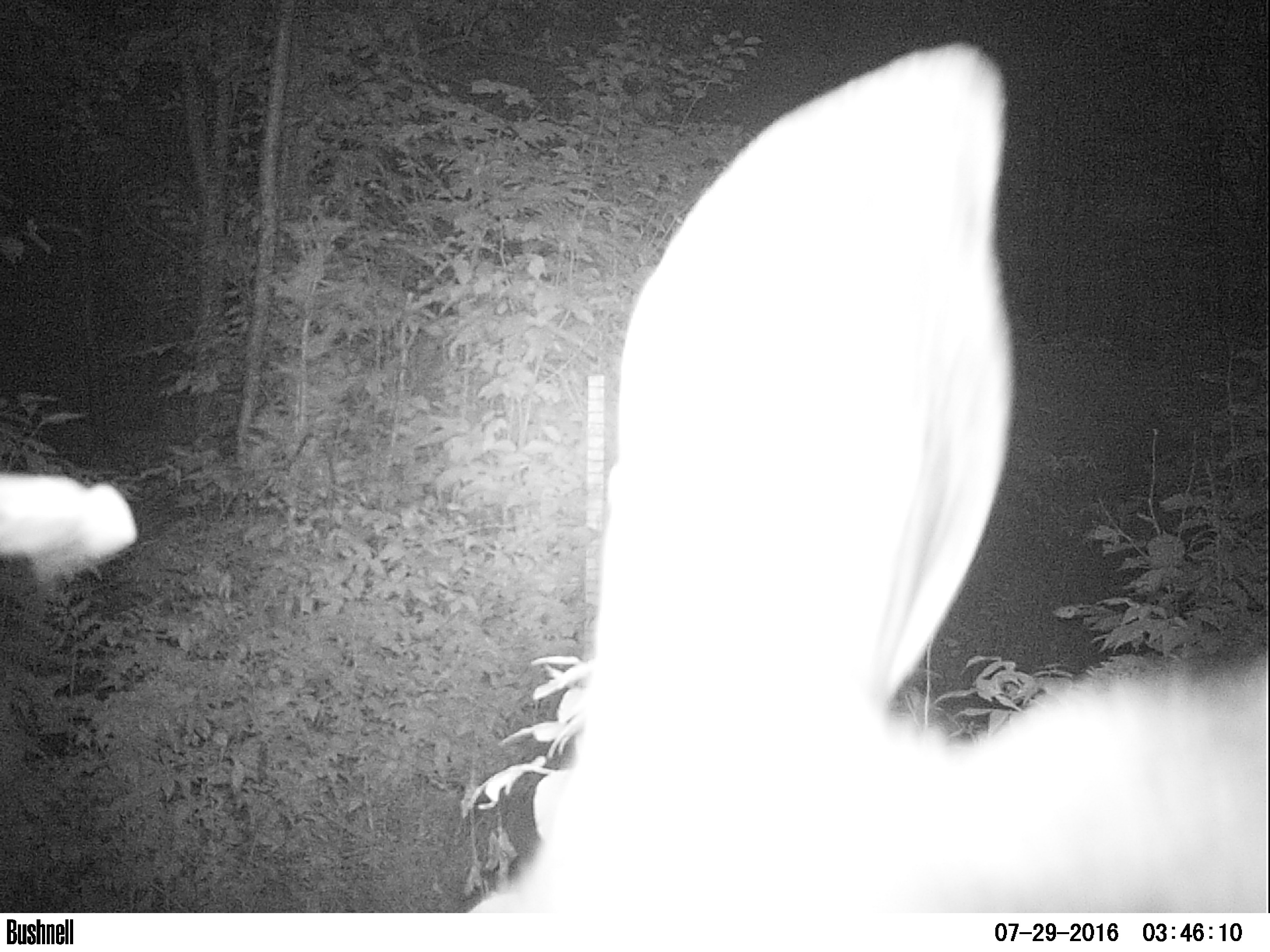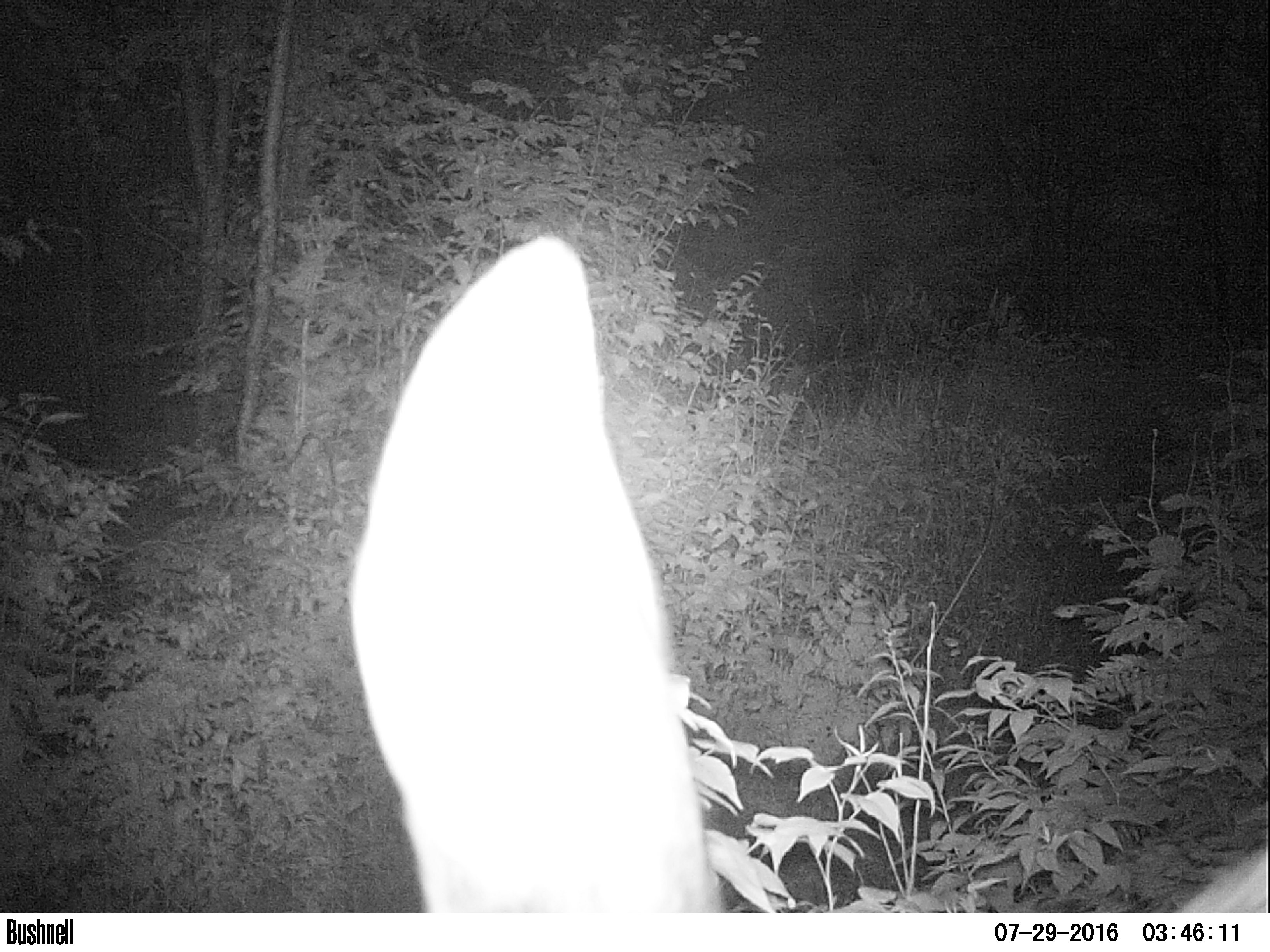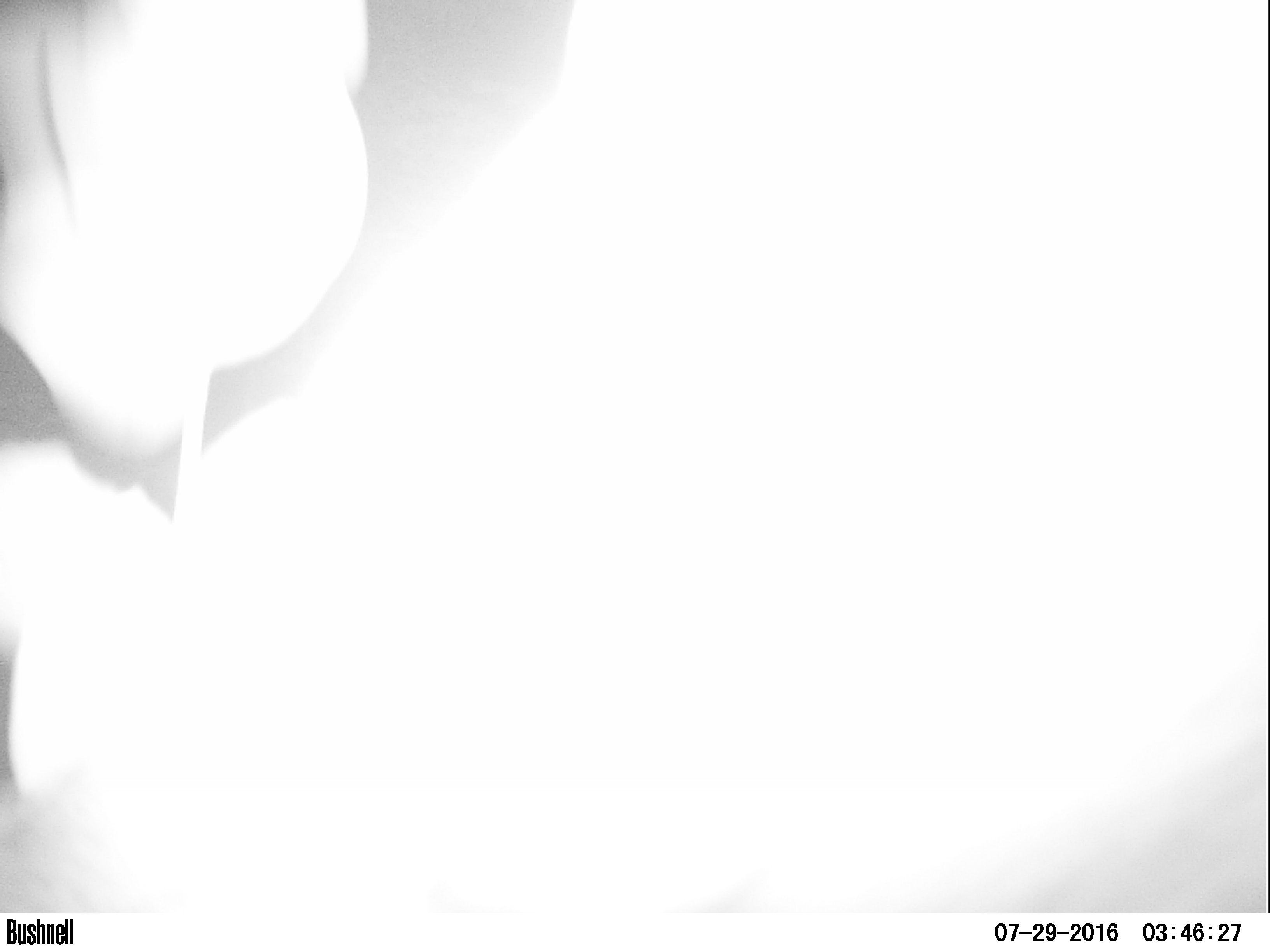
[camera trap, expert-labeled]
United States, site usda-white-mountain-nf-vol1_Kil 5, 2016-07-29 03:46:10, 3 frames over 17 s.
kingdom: Animalia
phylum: Chordata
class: Mammalia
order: Artiodactyla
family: Cervidae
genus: Alces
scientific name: Alces alces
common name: moose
Moose (Alces alces).